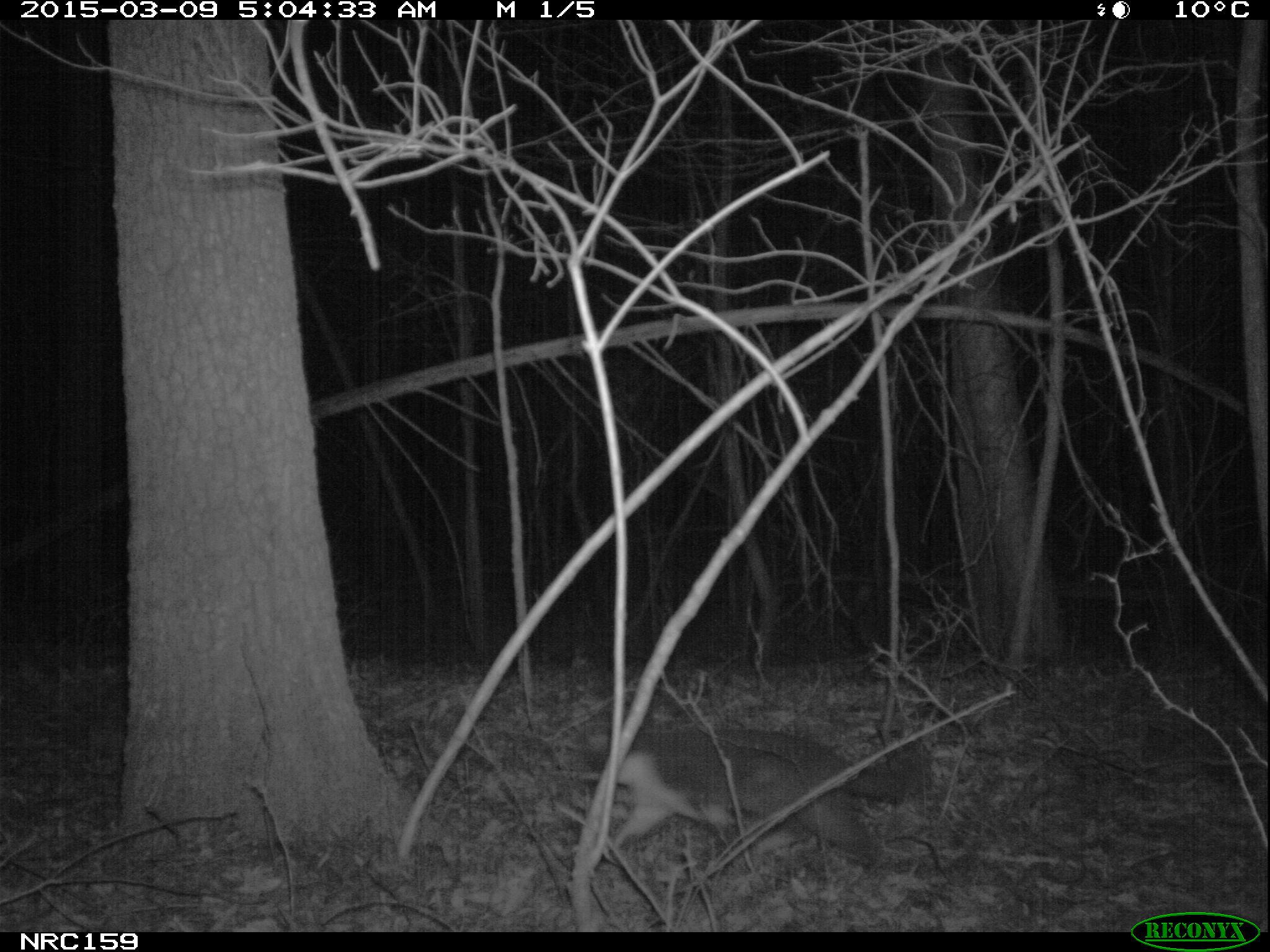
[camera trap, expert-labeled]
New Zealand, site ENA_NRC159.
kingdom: Animalia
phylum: Chordata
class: Mammalia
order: Carnivora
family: Felidae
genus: Felis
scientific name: Felis catus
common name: domestic cat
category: cat